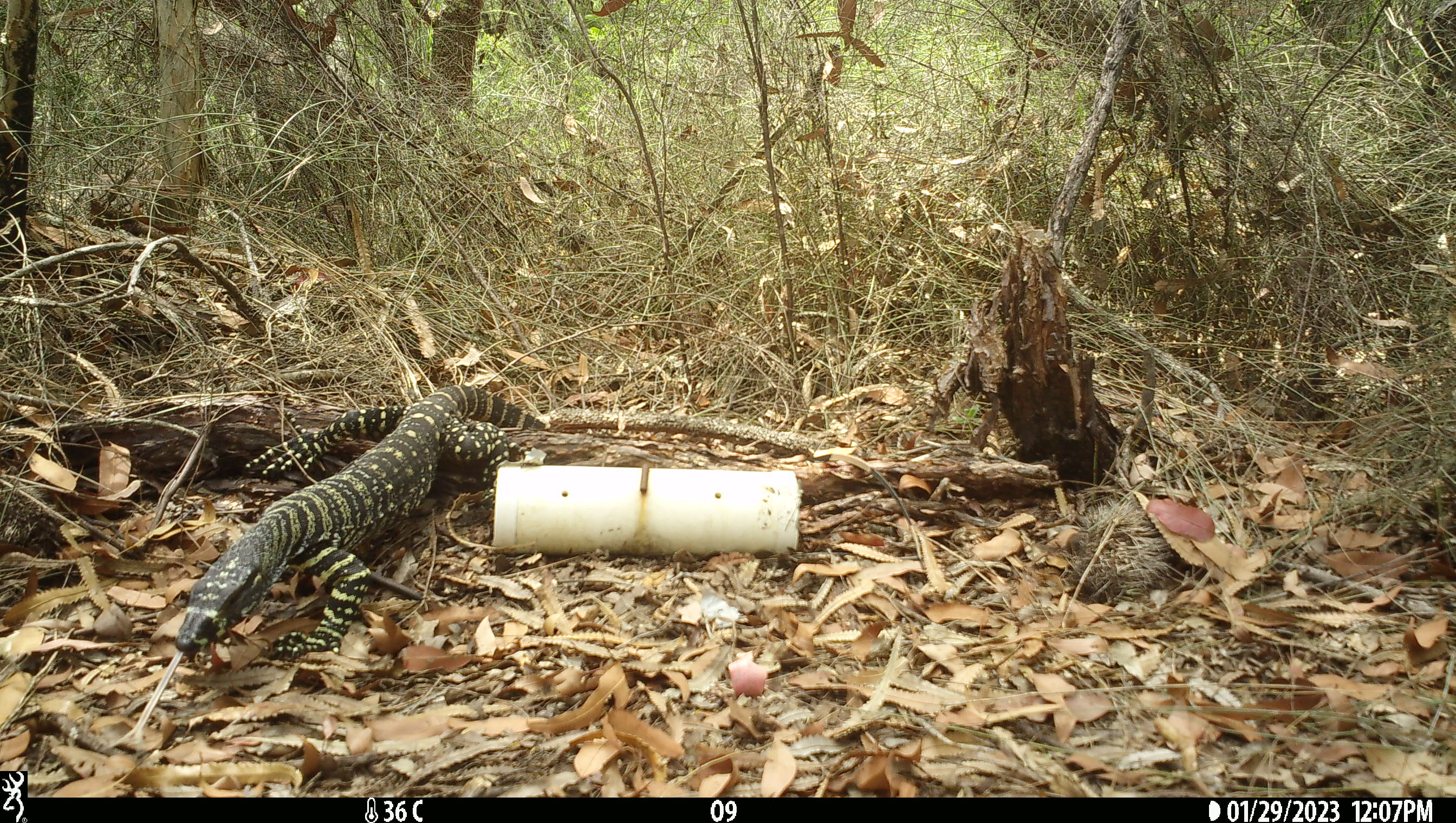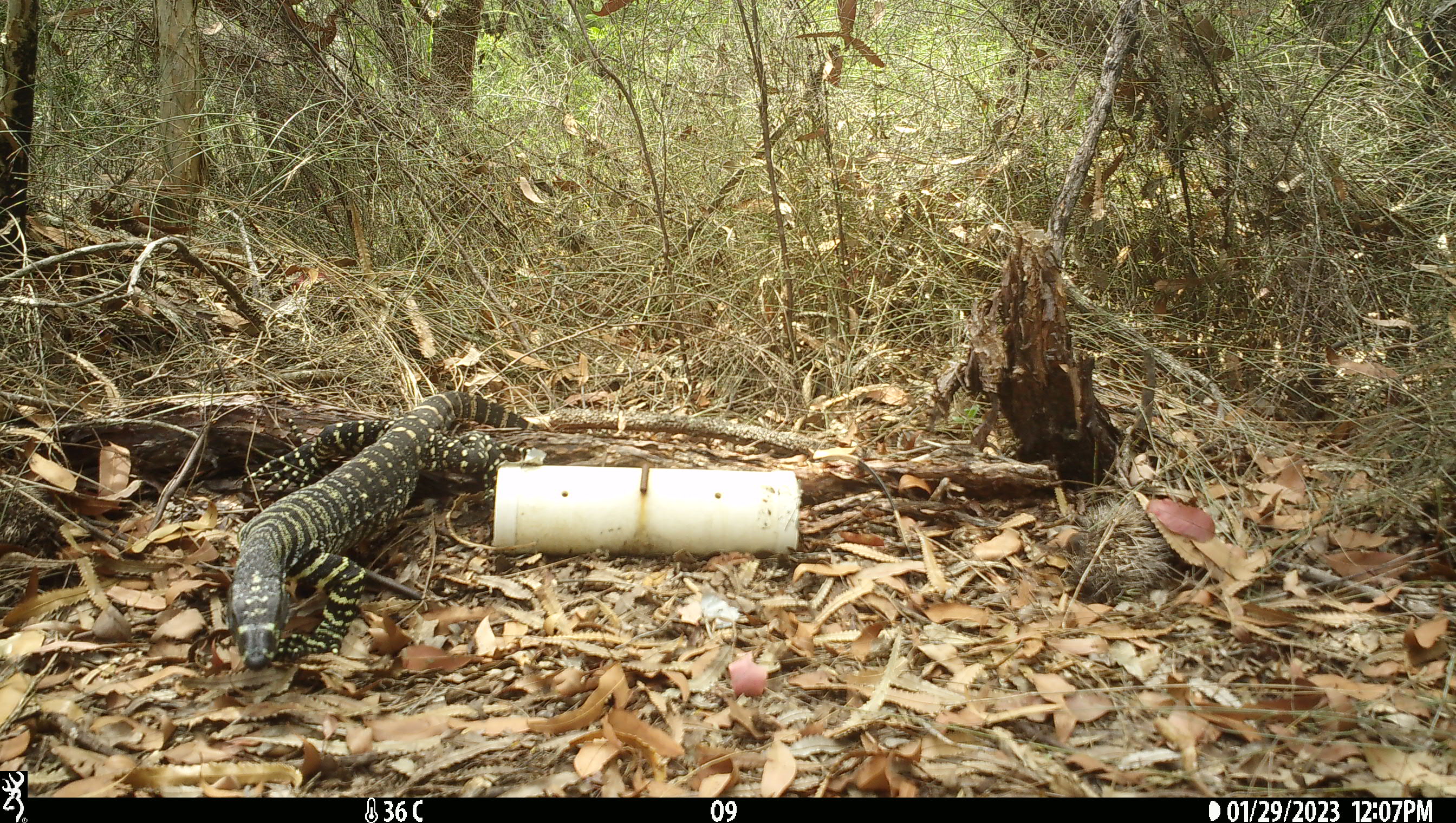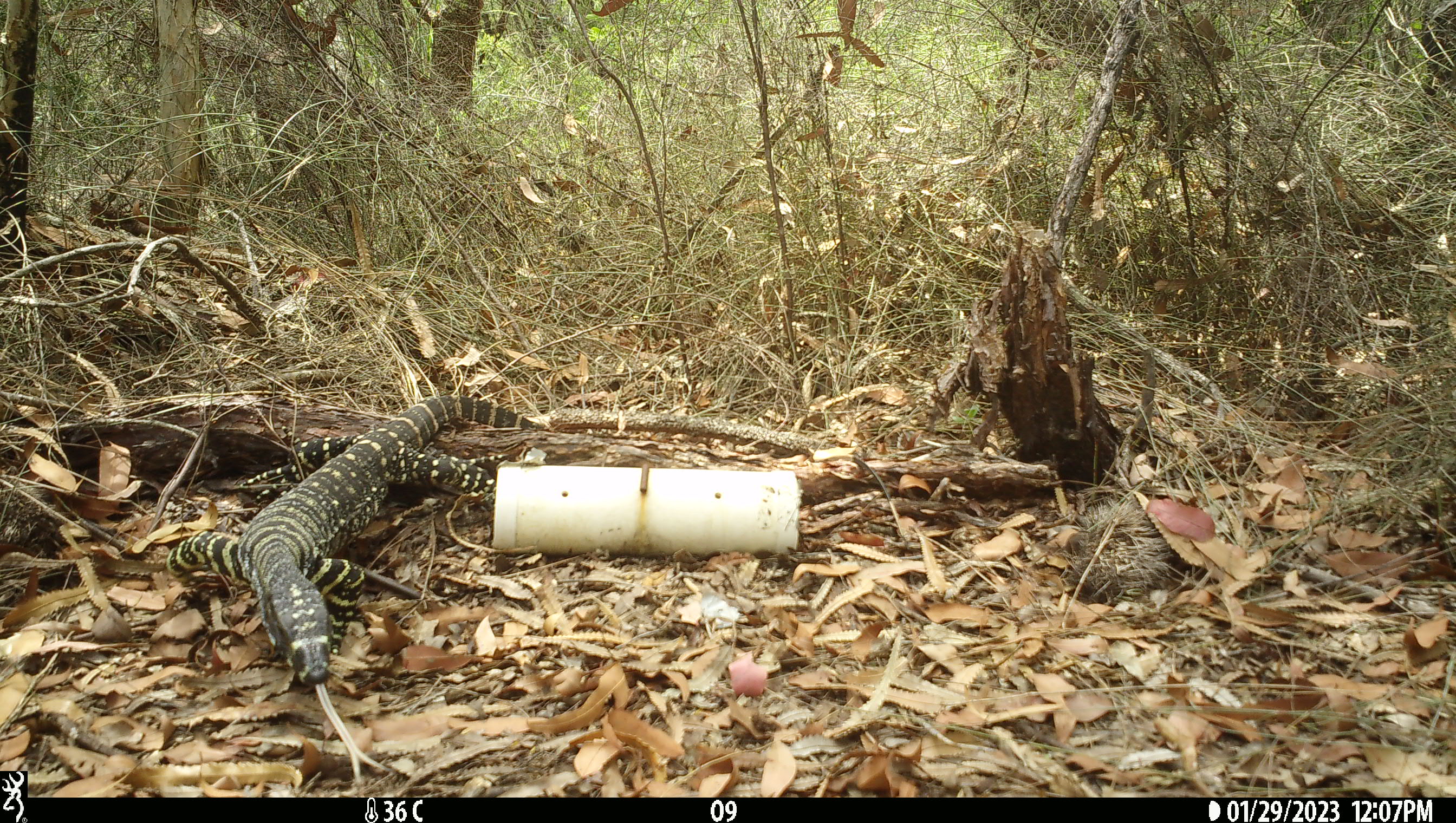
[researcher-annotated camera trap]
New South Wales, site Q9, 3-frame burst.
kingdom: Animalia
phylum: Chordata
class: Reptilia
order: Squamata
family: Varanidae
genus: Varanus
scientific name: Varanus varius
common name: lace monitor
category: goanna